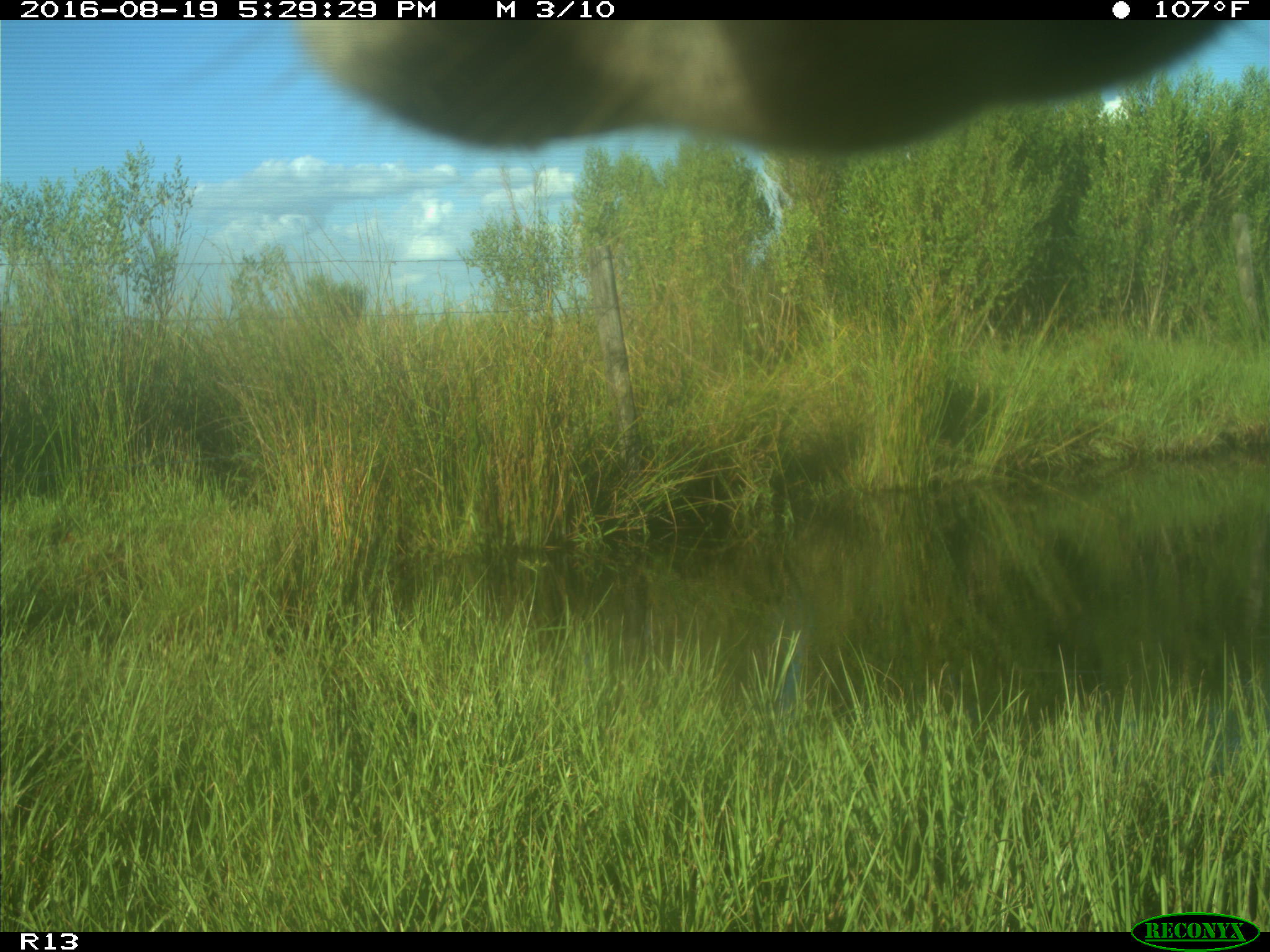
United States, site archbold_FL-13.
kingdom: Animalia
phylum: Chordata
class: Mammalia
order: Artiodactyla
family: Bovidae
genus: Bos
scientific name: Bos taurus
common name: domestic cow